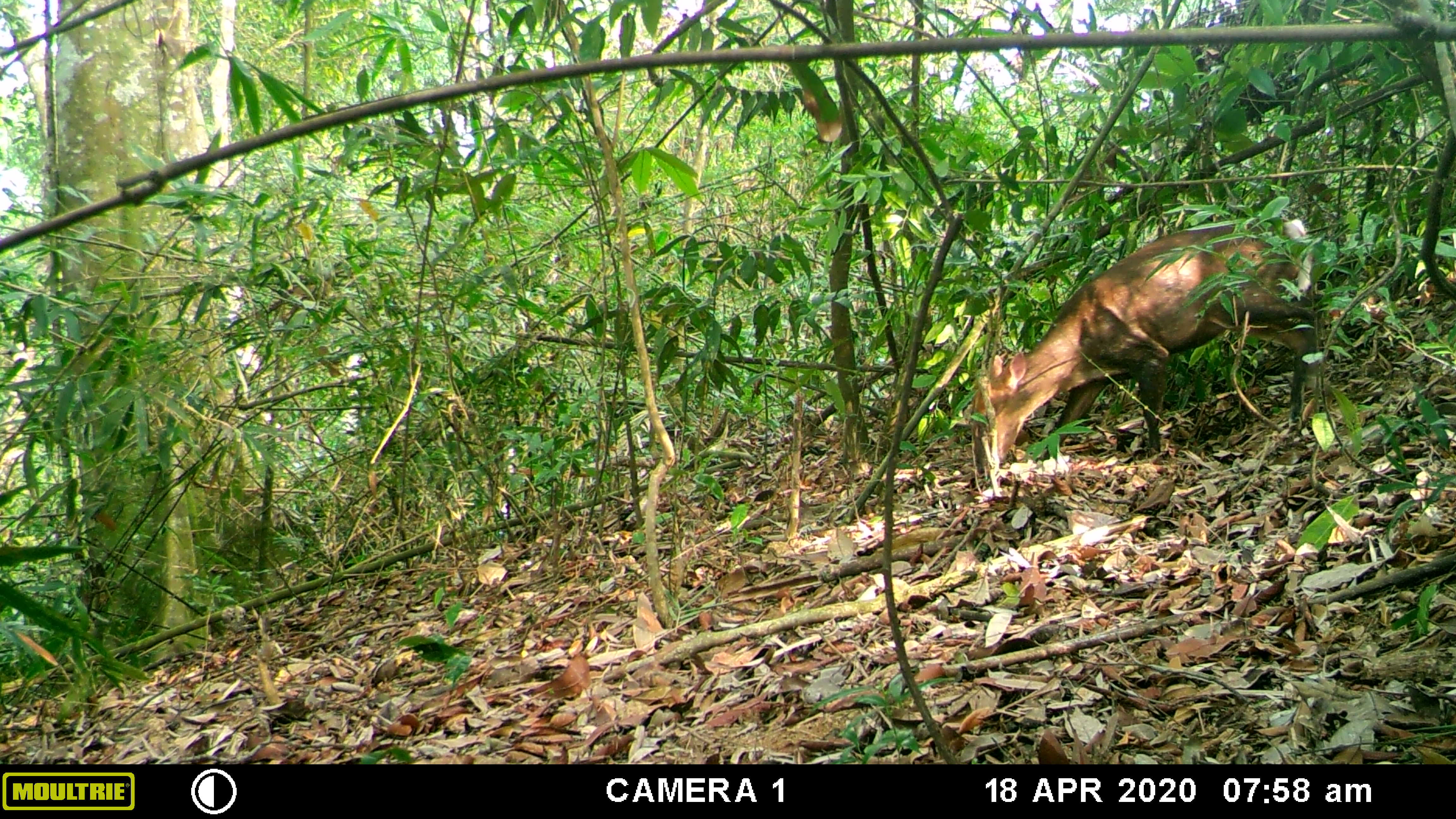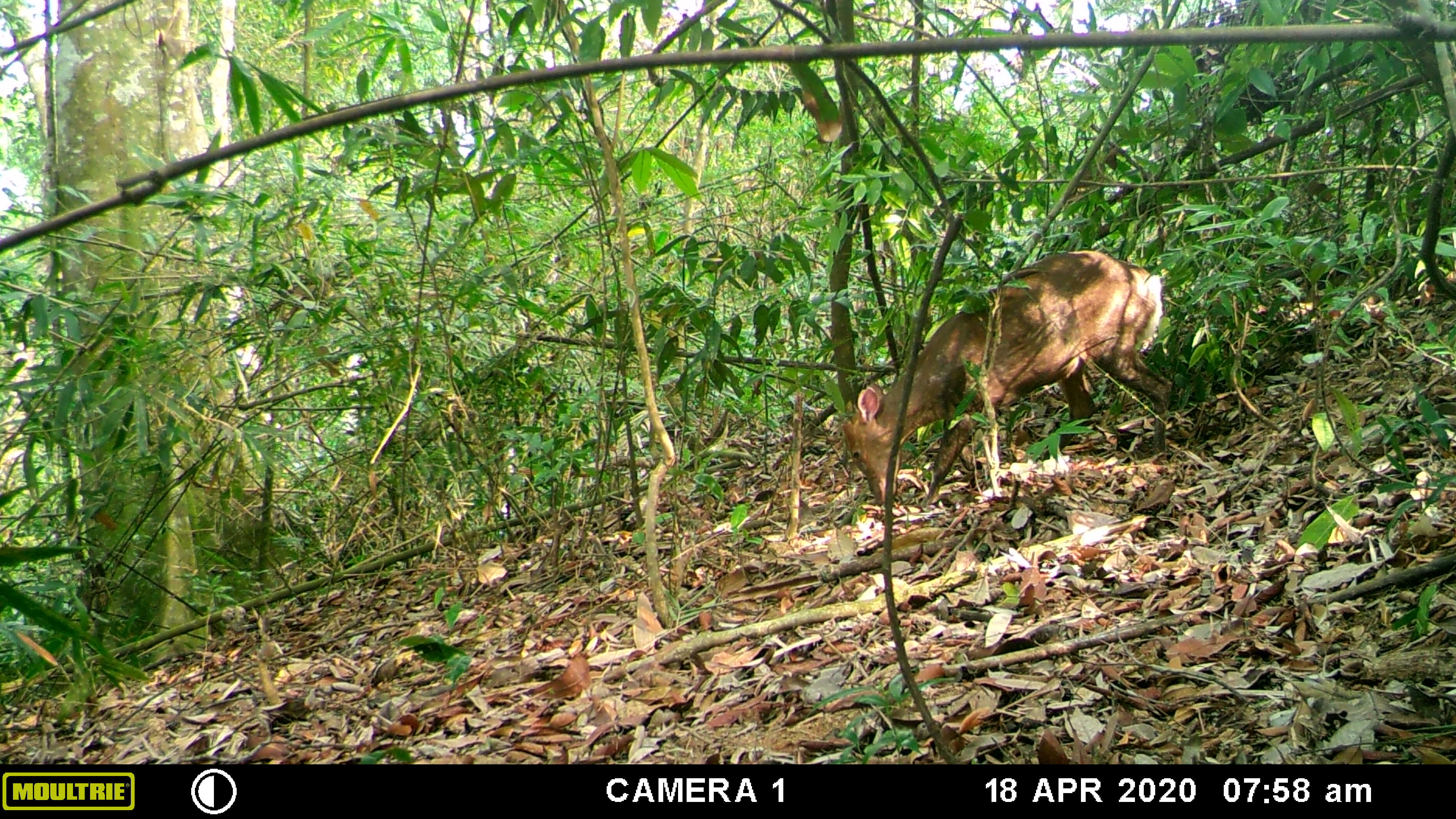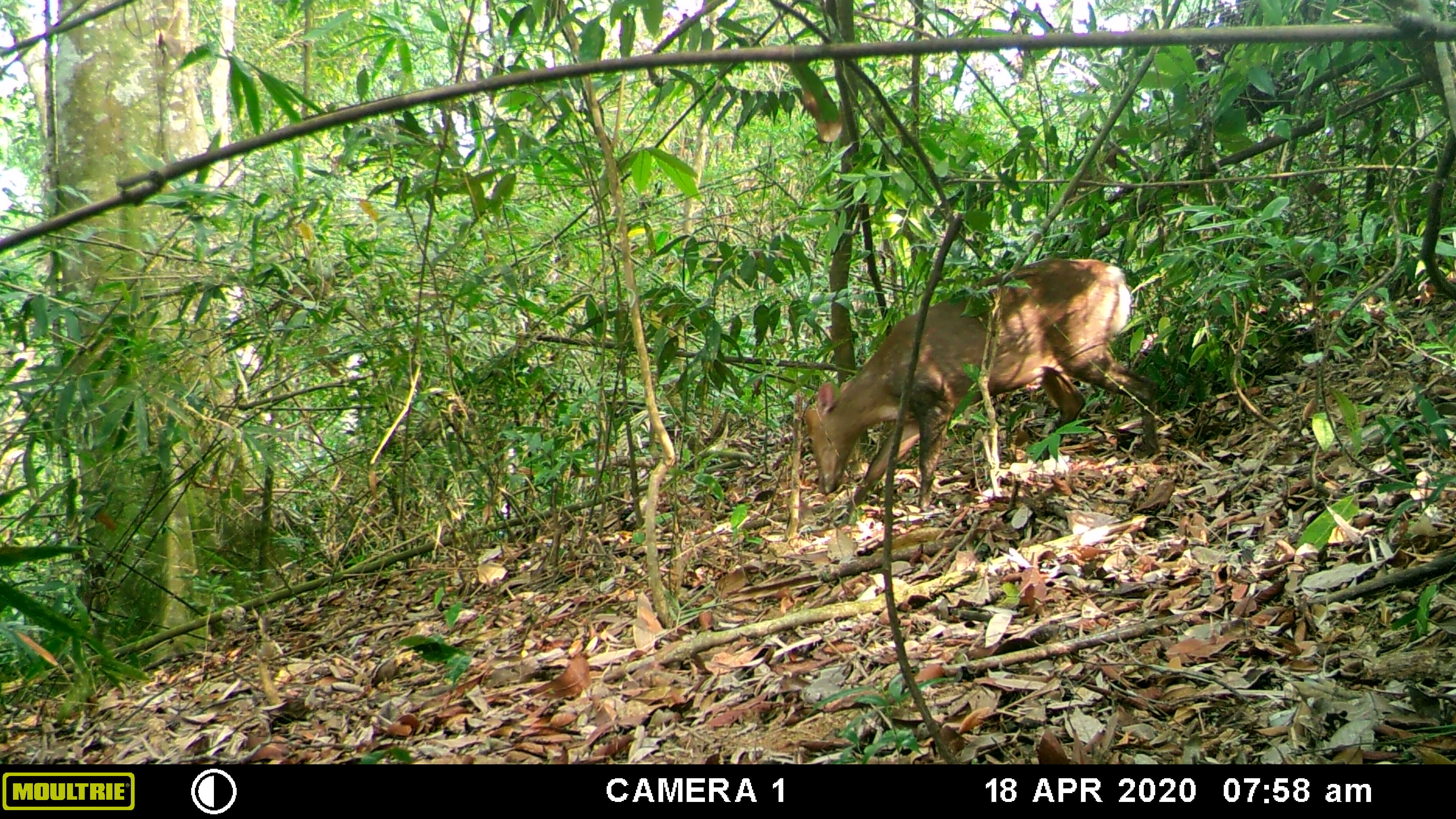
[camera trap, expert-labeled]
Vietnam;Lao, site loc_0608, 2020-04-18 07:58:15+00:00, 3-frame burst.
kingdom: Animalia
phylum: Chordata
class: Mammalia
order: Artiodactyla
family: Cervidae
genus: Muntiacus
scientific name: Muntiacus rooseveltorum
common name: roosevelt's muntjac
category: roosevelts muntjac group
Roosevelts muntjac group (roosevelt's muntjac) (Muntiacus rooseveltorum). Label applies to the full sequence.